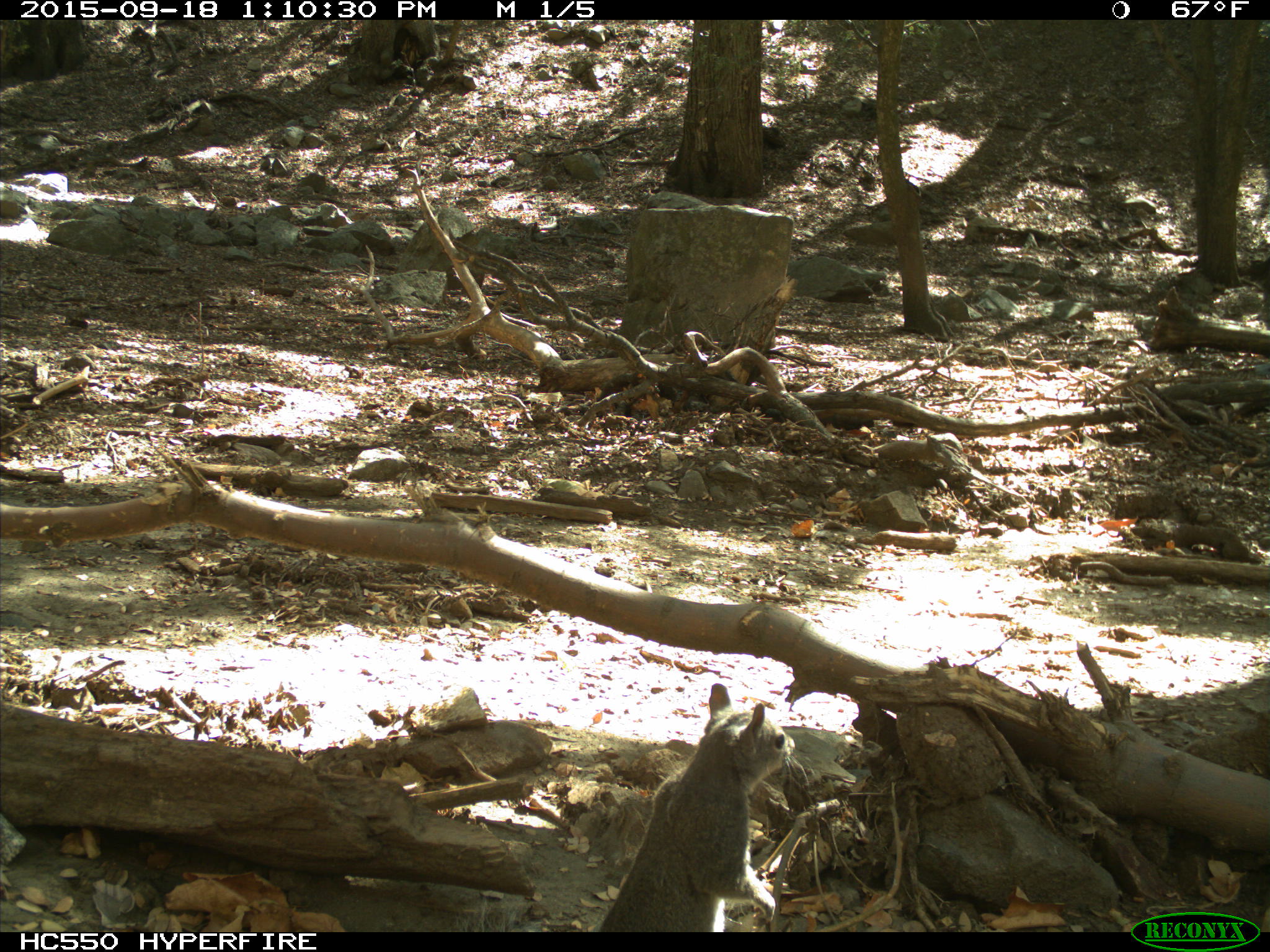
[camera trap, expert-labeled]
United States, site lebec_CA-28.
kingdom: Animalia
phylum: Chordata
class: Mammalia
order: Rodentia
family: Sciuridae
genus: Sciurus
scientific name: Sciurus carolinensis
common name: eastern gray squirrel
Sciurus carolinensis (eastern gray squirrel).